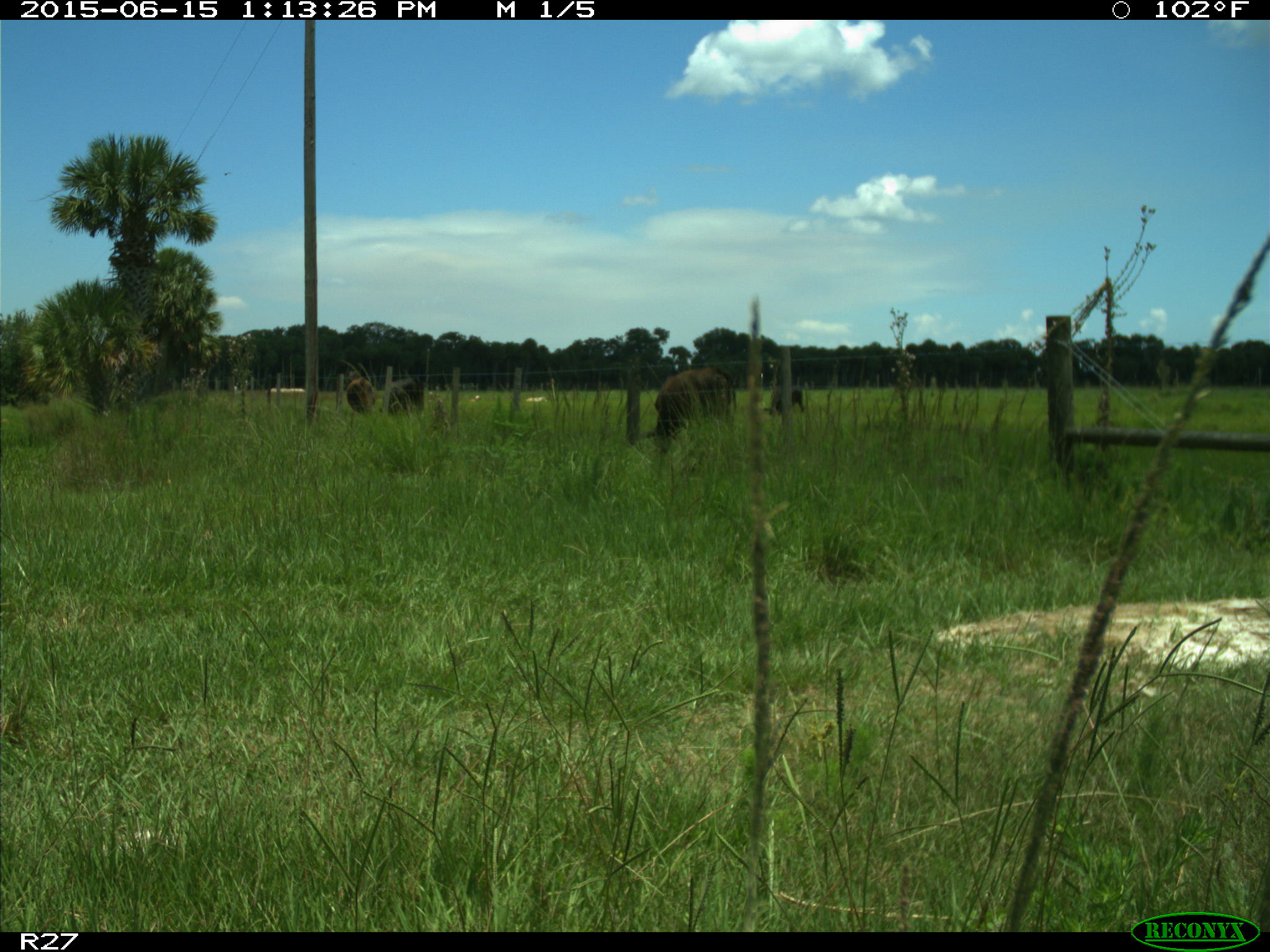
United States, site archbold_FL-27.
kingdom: Animalia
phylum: Chordata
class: Mammalia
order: Artiodactyla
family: Bovidae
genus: Bos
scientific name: Bos taurus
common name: domestic cow